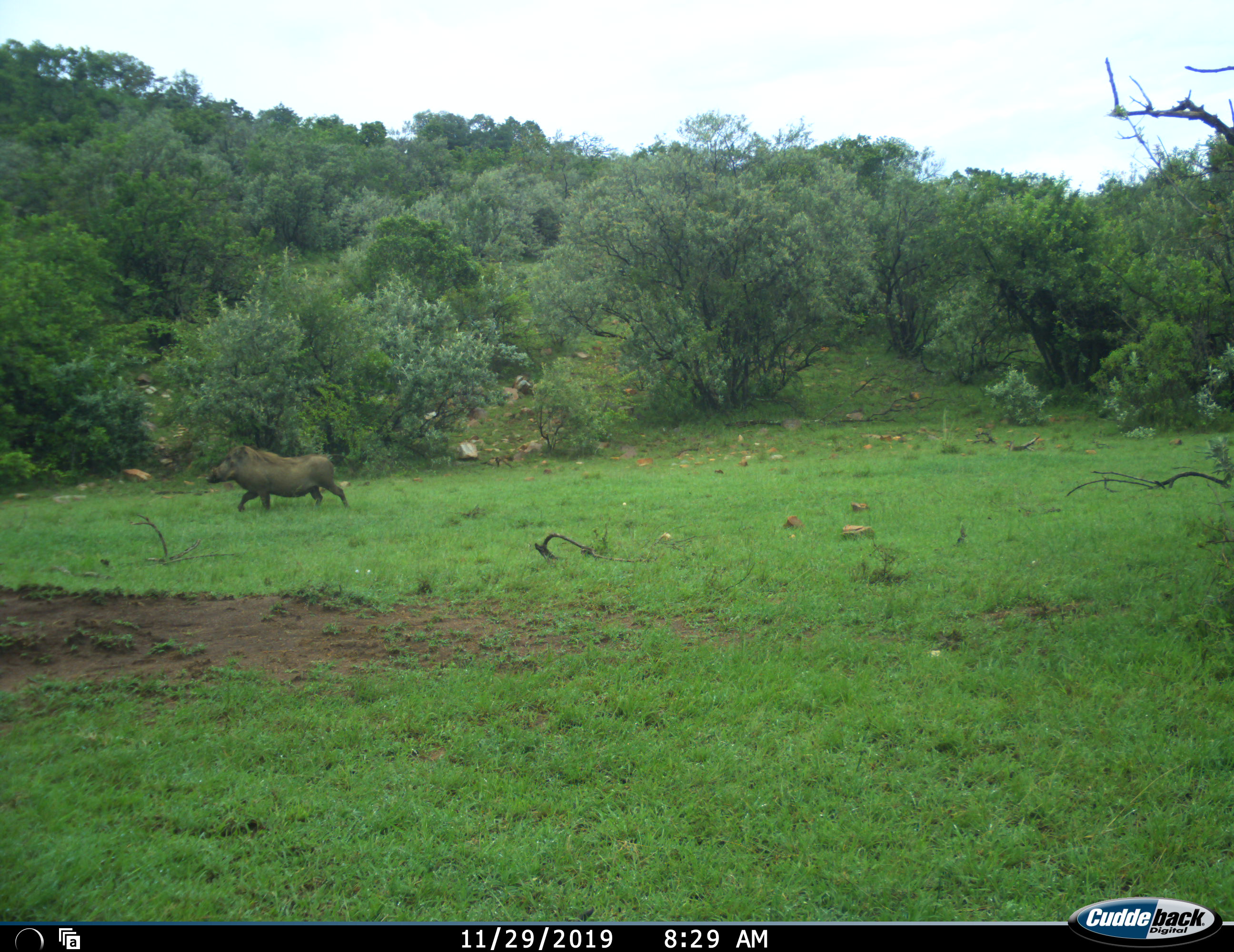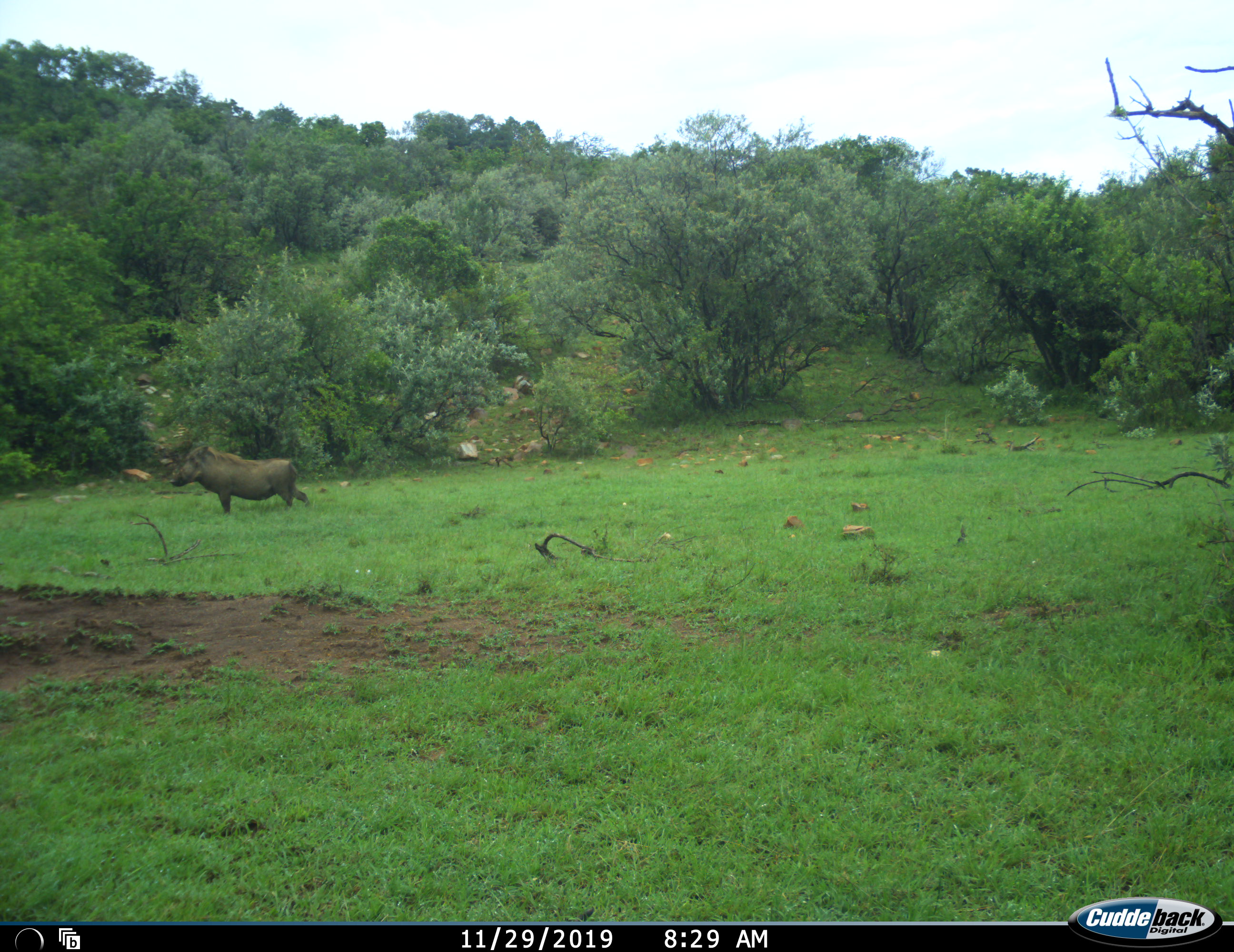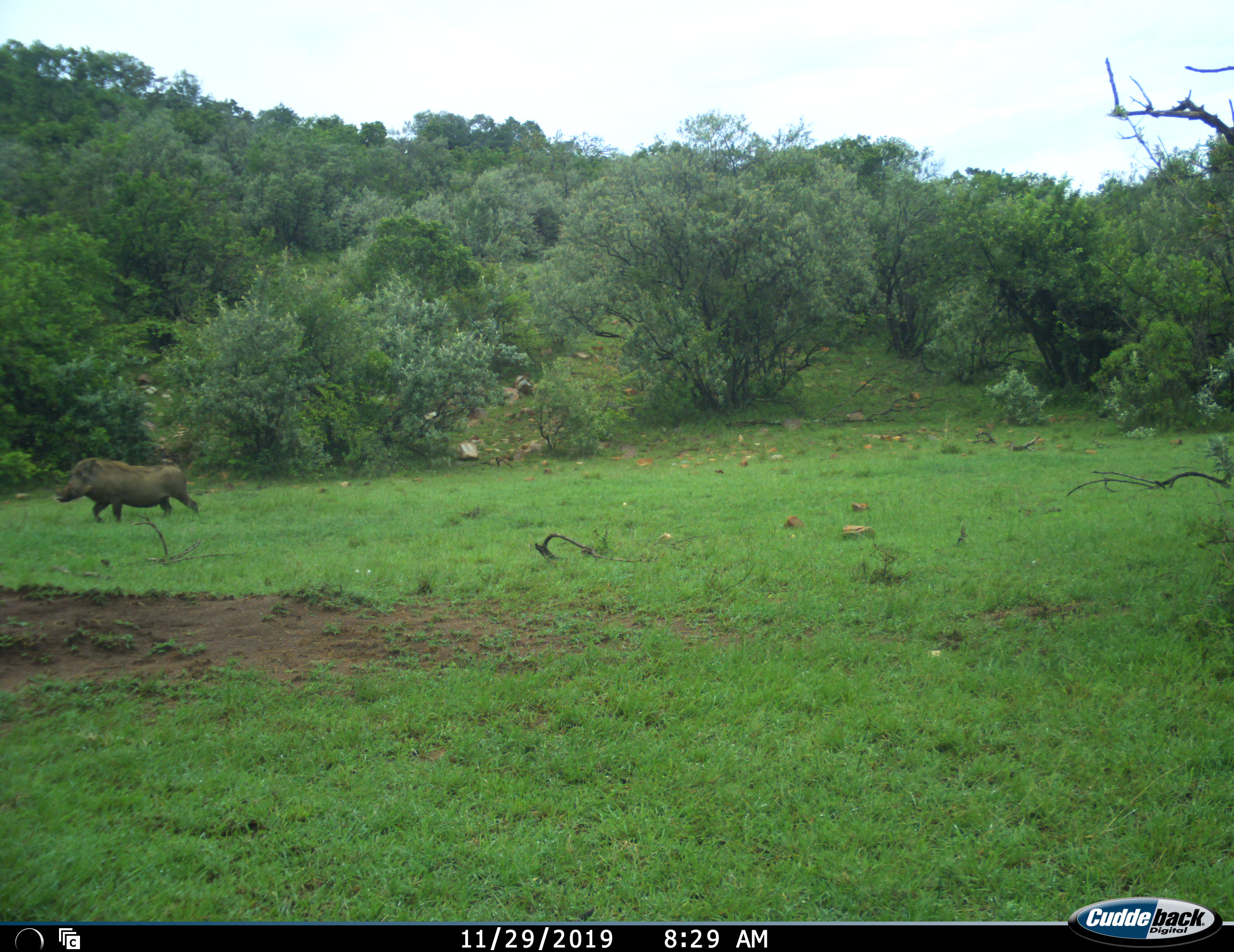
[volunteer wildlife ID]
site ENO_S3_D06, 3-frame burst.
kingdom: Animalia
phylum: Chordata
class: Mammalia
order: Artiodactyla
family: Suidae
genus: Phacochoerus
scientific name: Phacochoerus africanus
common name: warthog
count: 1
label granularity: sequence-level